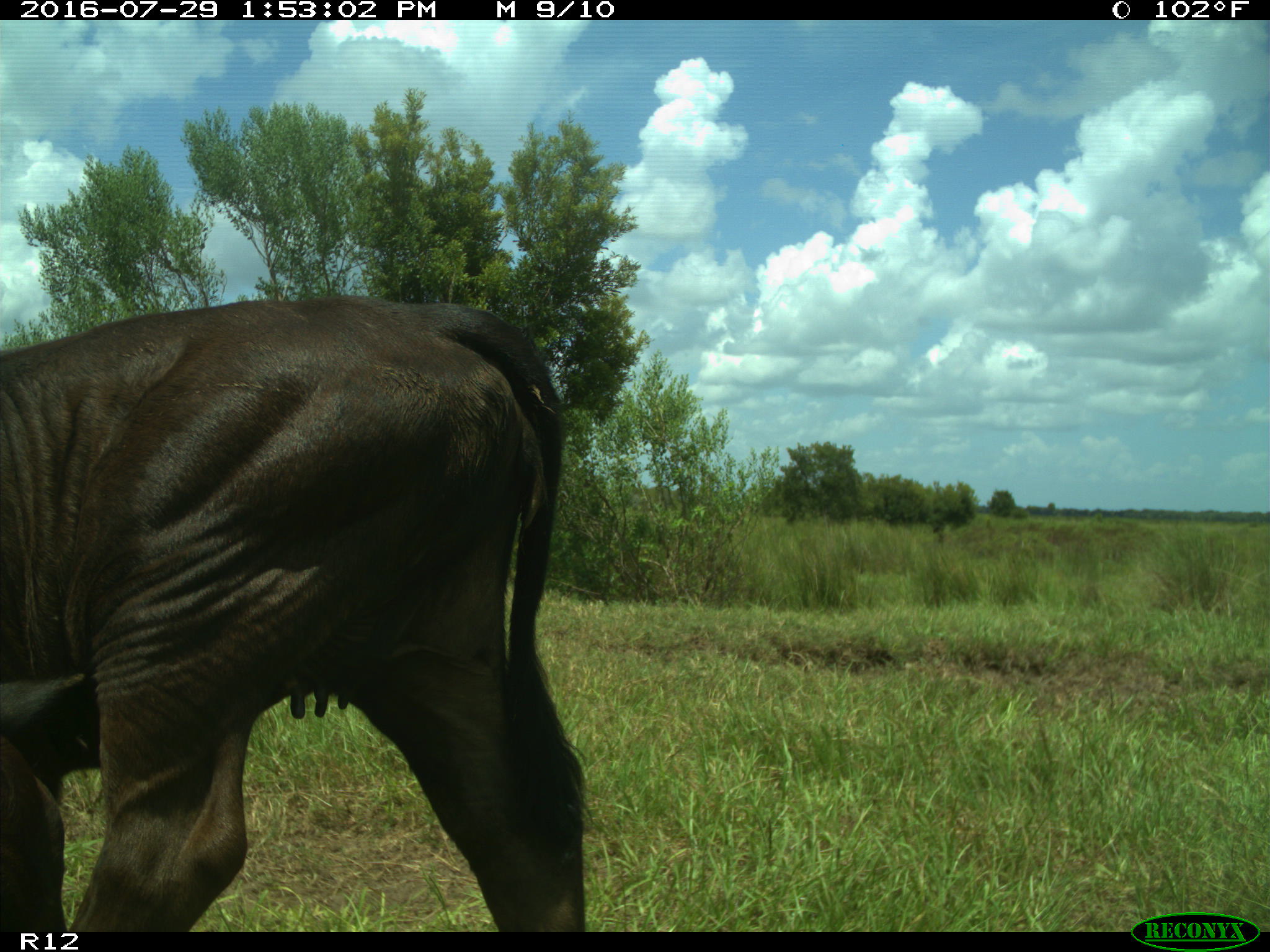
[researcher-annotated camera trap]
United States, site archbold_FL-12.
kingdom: Animalia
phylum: Chordata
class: Mammalia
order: Artiodactyla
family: Bovidae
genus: Bos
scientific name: Bos taurus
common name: domestic cow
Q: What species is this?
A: Bos taurus (domestic cow).